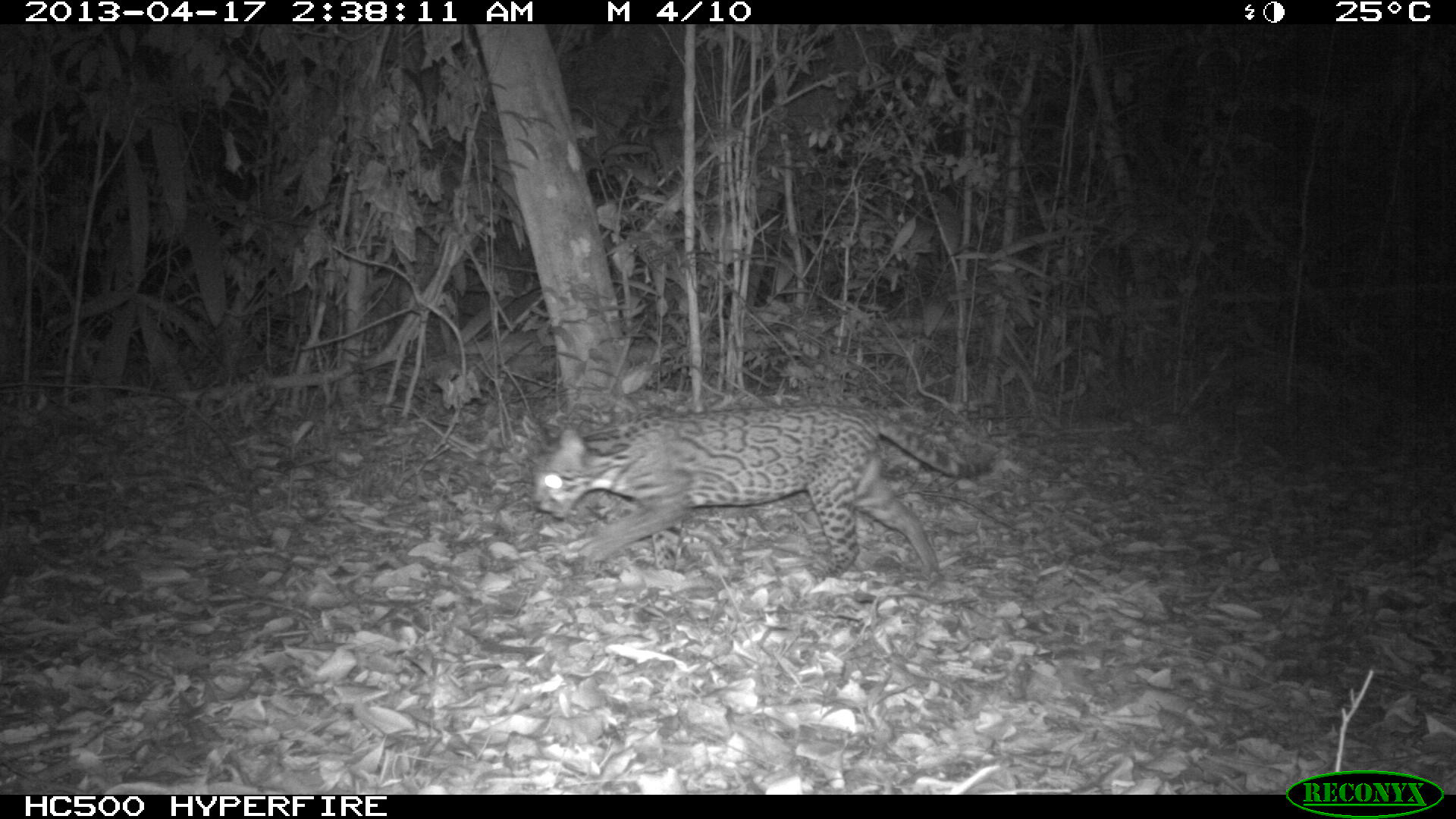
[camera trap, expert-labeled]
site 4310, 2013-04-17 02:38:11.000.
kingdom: Animalia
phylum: Chordata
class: Mammalia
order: Carnivora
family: Felidae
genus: Leopardus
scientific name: Leopardus pardalis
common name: ocelot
Leopardus pardalis (ocelot), count 1.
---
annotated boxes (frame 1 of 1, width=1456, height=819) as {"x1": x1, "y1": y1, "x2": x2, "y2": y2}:
leopardus pardalis: {"x1": 531, "y1": 402, "x2": 996, "y2": 584}